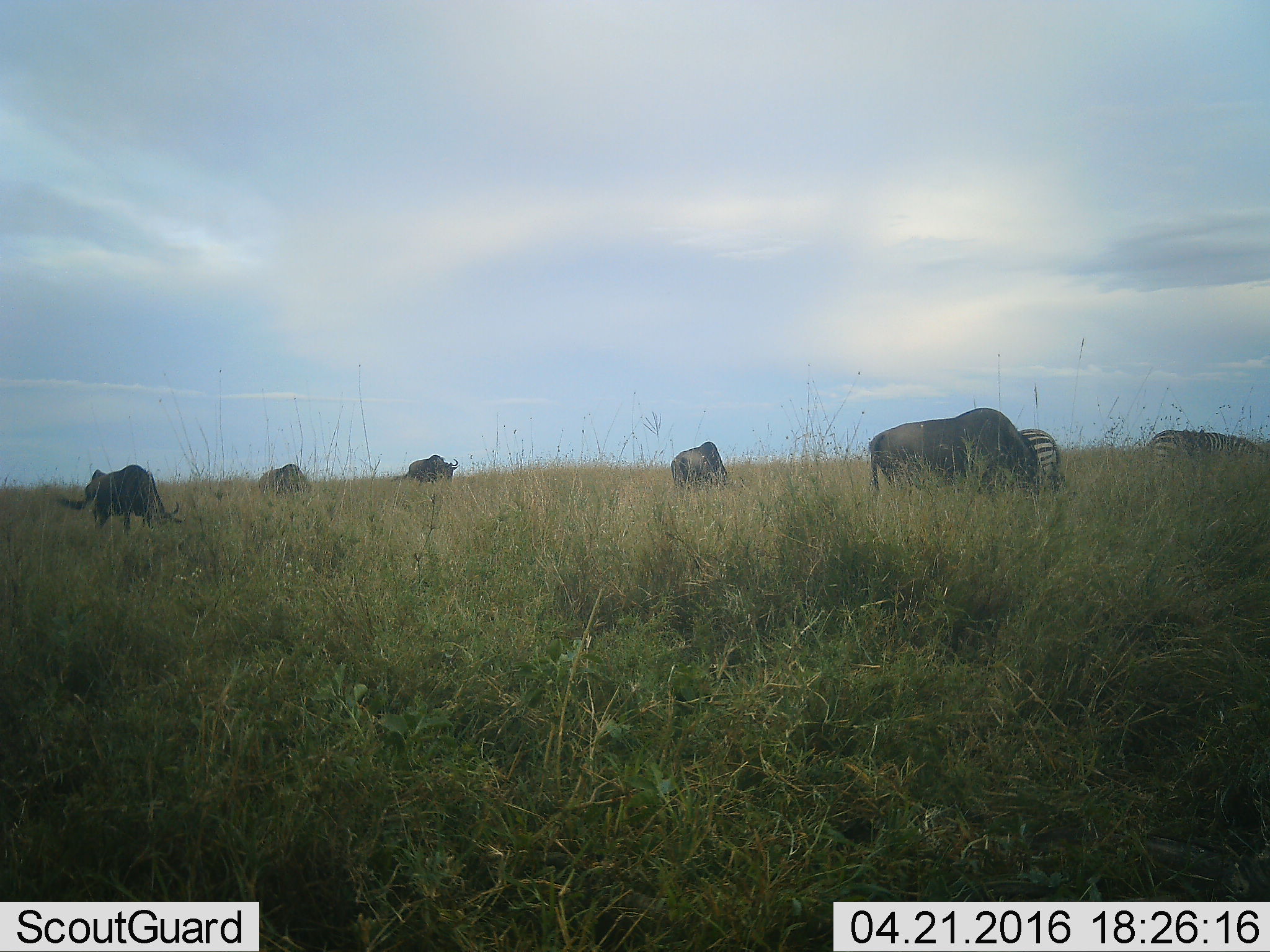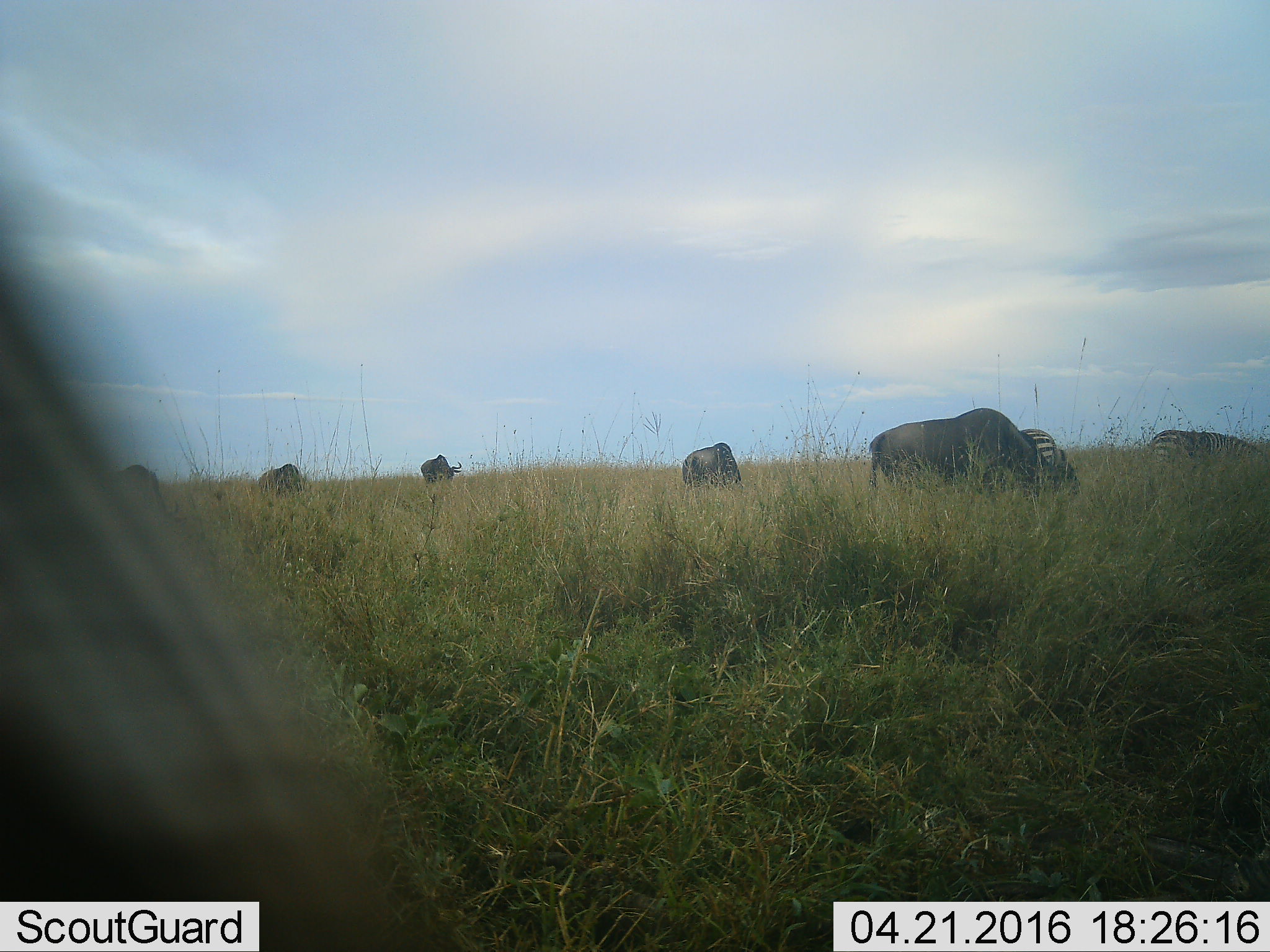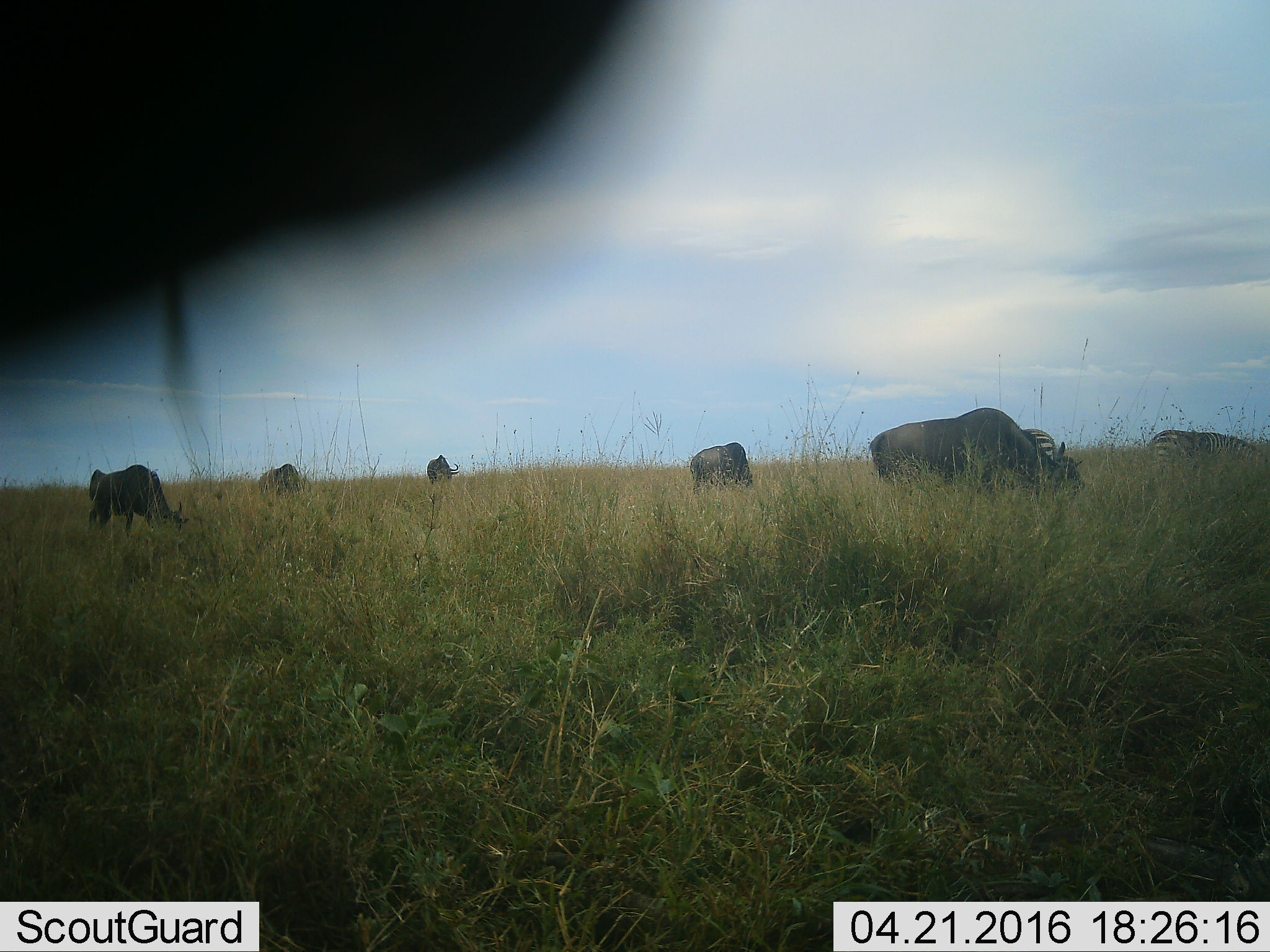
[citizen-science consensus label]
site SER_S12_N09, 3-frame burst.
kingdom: Animalia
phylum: Chordata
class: Mammalia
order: Artiodactyla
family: Bovidae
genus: Connochaetes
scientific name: Connochaetes taurinus taurinus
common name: blue wildebeest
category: wildebeestblue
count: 5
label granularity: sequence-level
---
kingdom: Animalia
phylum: Chordata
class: Mammalia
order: Perissodactyla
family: Equidae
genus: Equus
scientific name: Equus quagga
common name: plains zebra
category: zebraplains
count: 2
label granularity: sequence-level